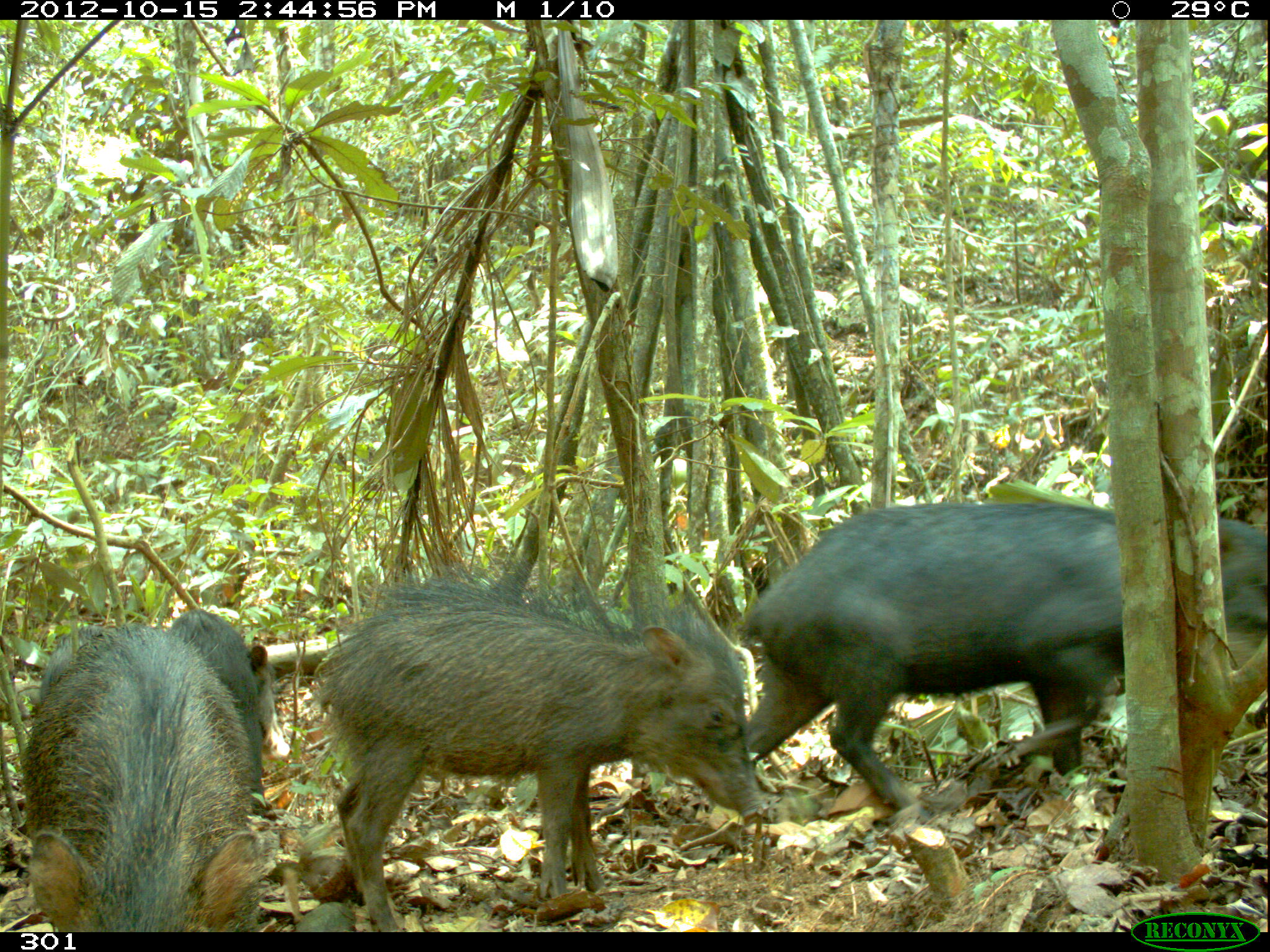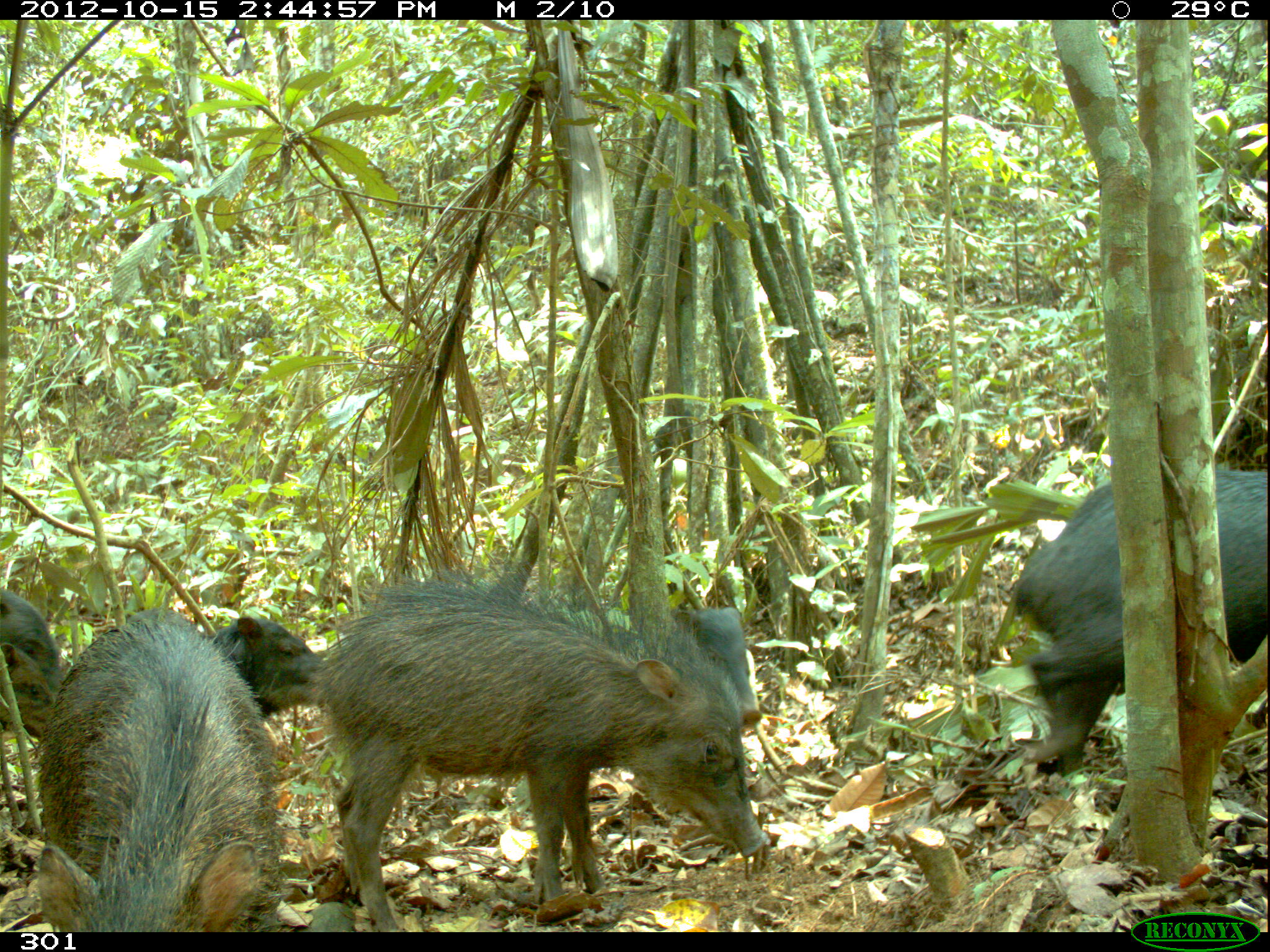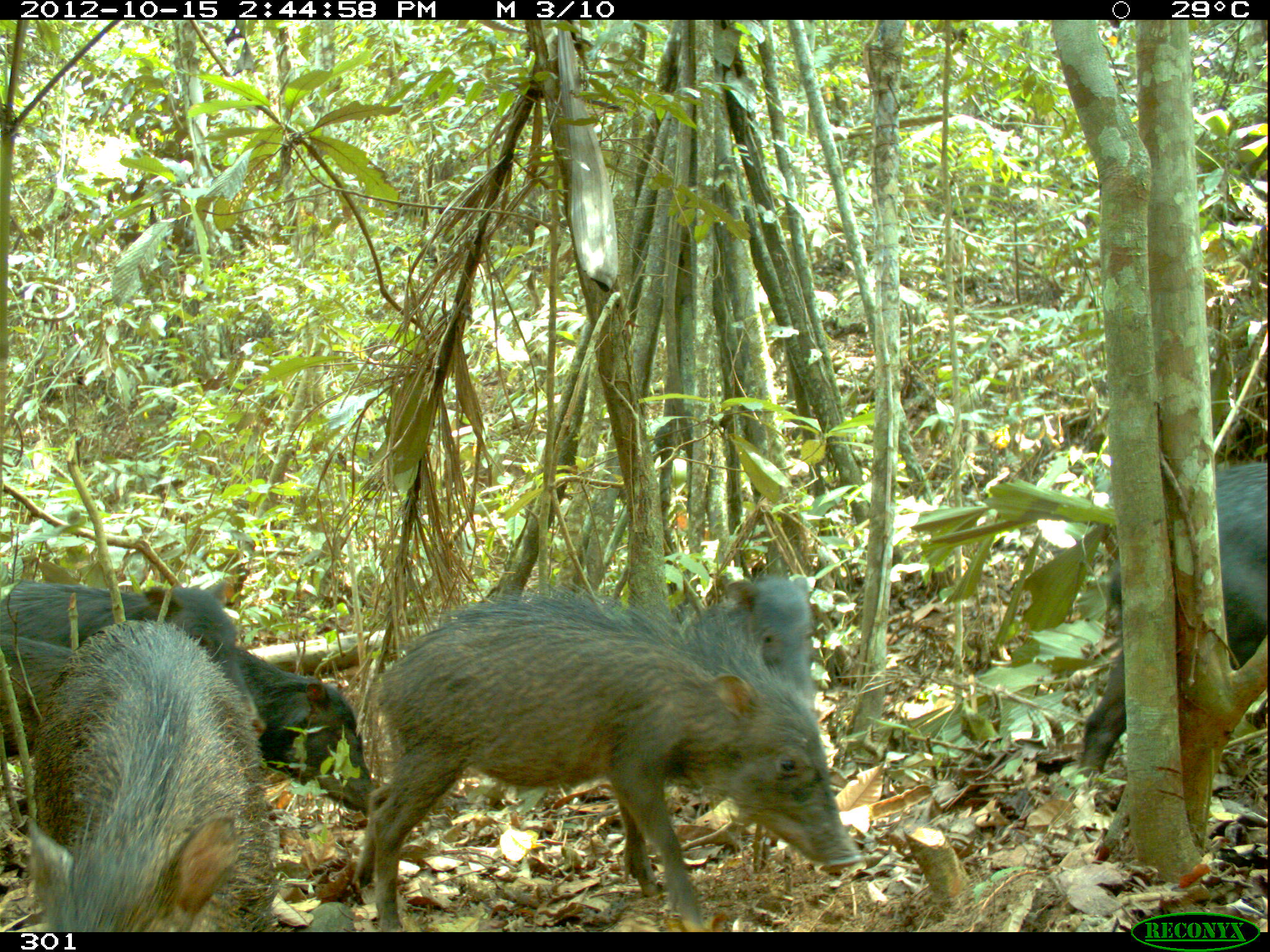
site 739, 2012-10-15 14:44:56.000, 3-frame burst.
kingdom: Animalia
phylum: Chordata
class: Mammalia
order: Artiodactyla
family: Tayassuidae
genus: Tayassu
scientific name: Tayassu pecari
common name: white-lipped peccary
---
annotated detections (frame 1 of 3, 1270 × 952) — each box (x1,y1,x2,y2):
tayassu pecari: (313,545,768,931); (733,500,1270,807); (12,622,271,931); (164,606,281,815); (39,625,105,707)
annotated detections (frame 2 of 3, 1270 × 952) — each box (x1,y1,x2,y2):
tayassu pecari: (286,552,756,931); (30,604,283,932); (1004,462,1264,778); (203,612,318,719); (668,607,762,732); (0,641,77,743); (0,592,61,694)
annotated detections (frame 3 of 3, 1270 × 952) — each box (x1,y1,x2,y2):
tayassu pecari: (354,582,854,928); (12,622,271,931); (1072,462,1262,770); (5,569,245,755); (223,657,378,812); (704,570,815,690)